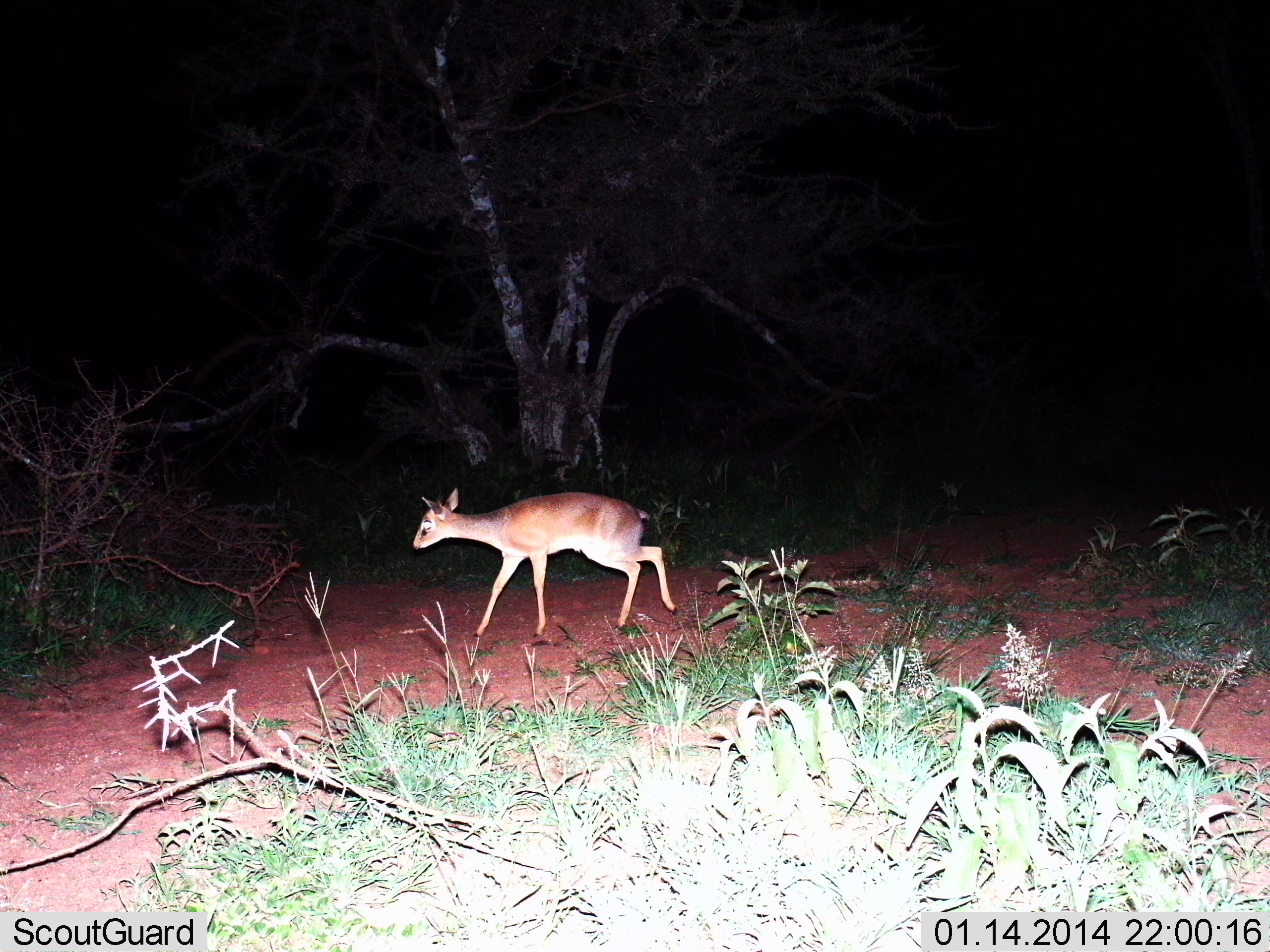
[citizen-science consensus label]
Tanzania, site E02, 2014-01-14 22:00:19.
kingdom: Animalia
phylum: Chordata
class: Mammalia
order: Artiodactyla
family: Bovidae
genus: Madoqua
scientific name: Madoqua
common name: dikdik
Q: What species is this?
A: Dikdik (Madoqua).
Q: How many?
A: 1.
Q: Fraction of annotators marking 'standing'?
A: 7%.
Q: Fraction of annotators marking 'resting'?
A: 2%.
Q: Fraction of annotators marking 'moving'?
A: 89%.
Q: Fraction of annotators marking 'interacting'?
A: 0%.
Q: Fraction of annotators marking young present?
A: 0%.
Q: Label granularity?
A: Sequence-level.